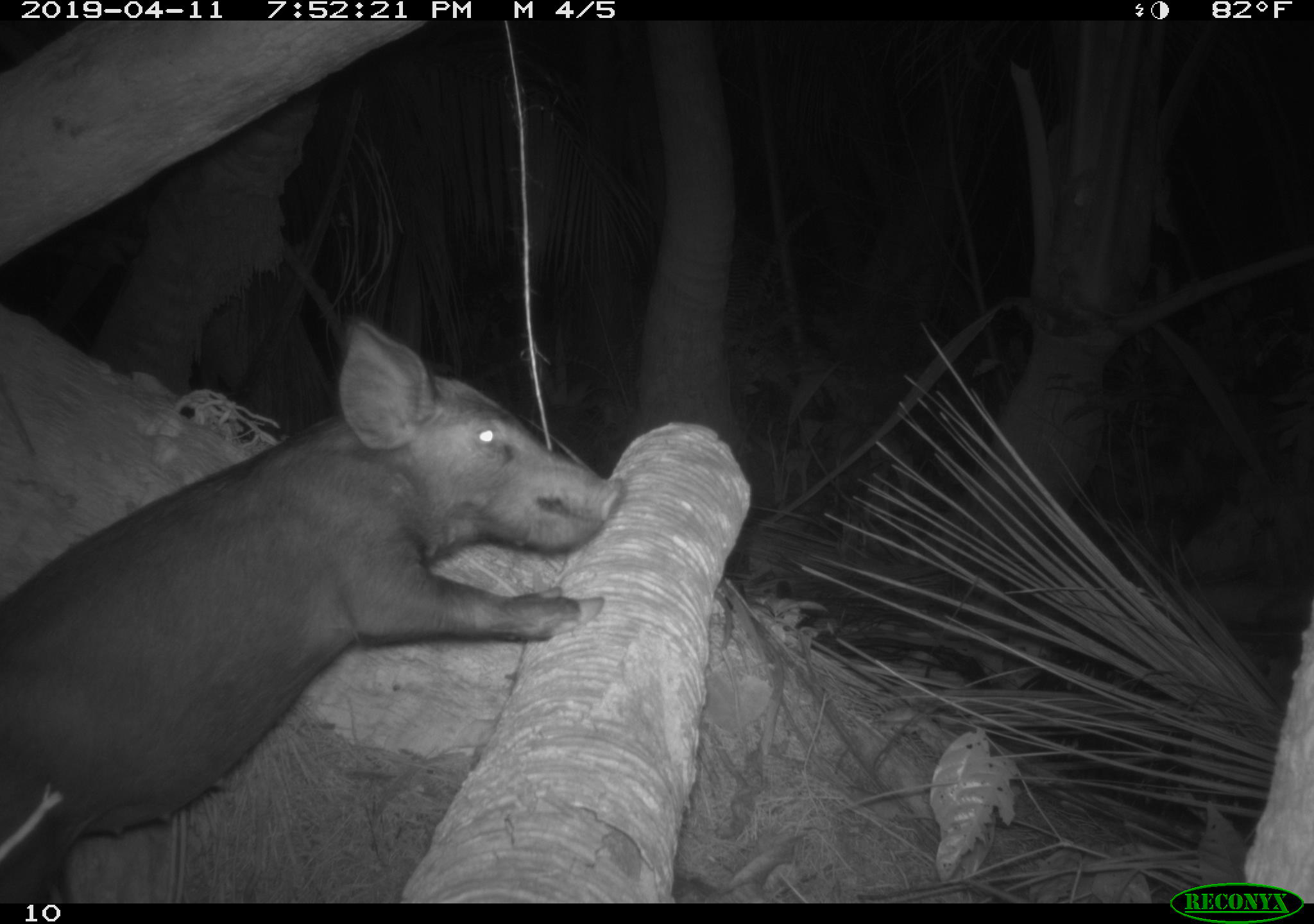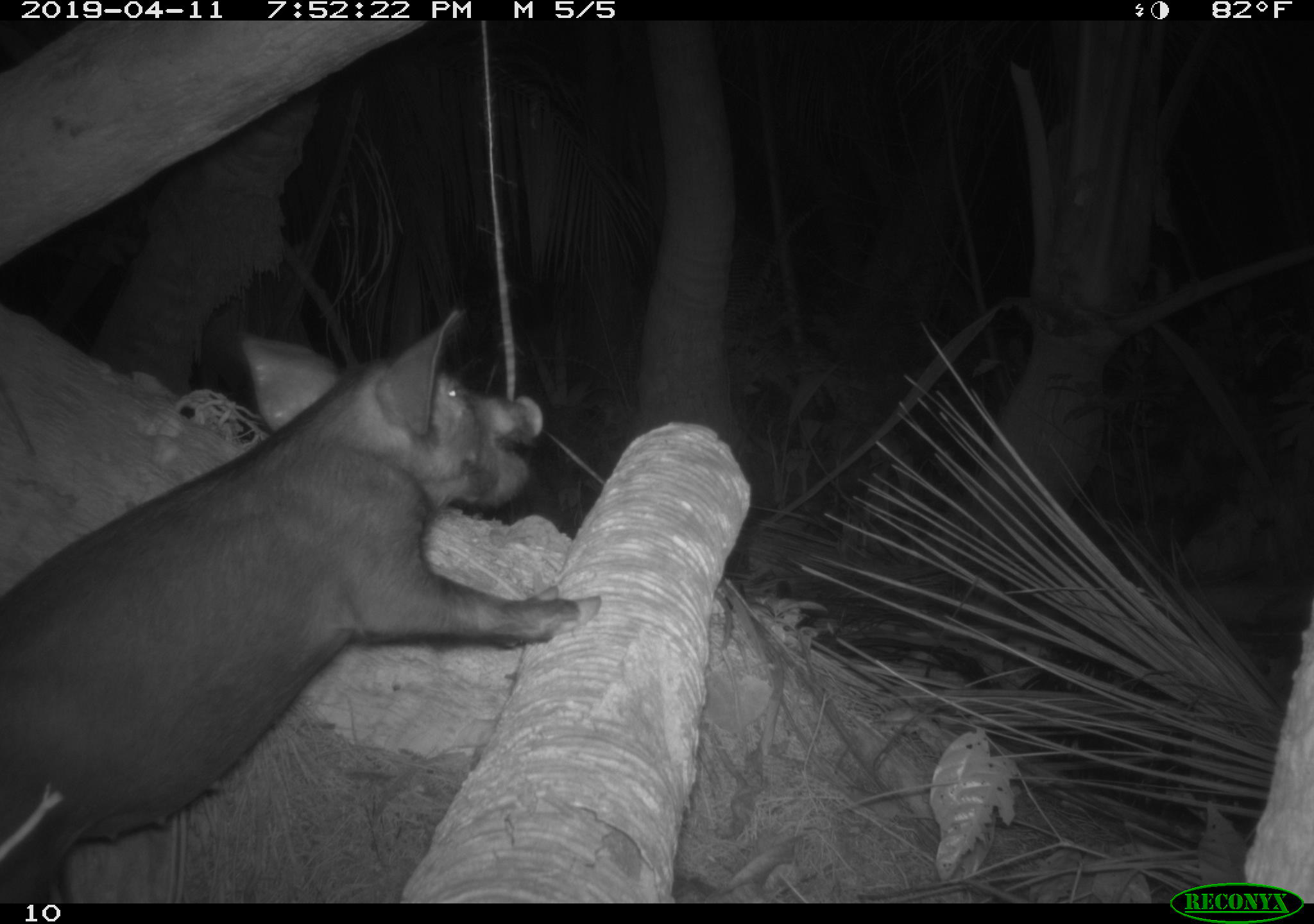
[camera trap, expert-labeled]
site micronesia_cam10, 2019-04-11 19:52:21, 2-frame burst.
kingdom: Animalia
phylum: Chordata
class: Mammalia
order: Artiodactyla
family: Suidae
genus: Sus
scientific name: Sus scrofa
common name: pig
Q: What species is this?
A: Pig (Sus scrofa).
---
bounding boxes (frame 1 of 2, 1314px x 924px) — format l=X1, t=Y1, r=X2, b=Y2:
pig: l=9, t=312, r=655, b=893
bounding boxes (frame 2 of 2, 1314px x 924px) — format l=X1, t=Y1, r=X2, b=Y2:
pig: l=1, t=313, r=603, b=881